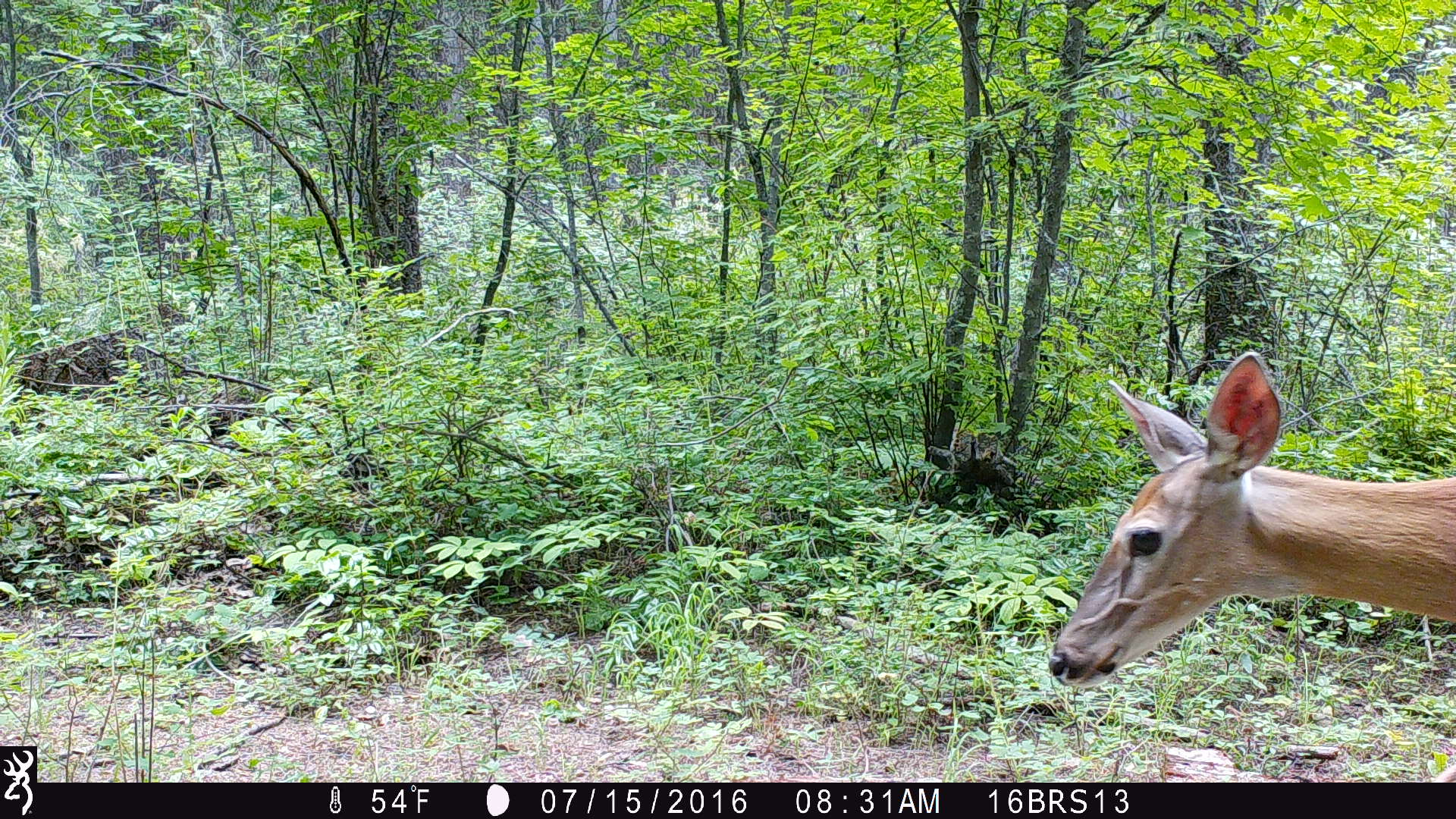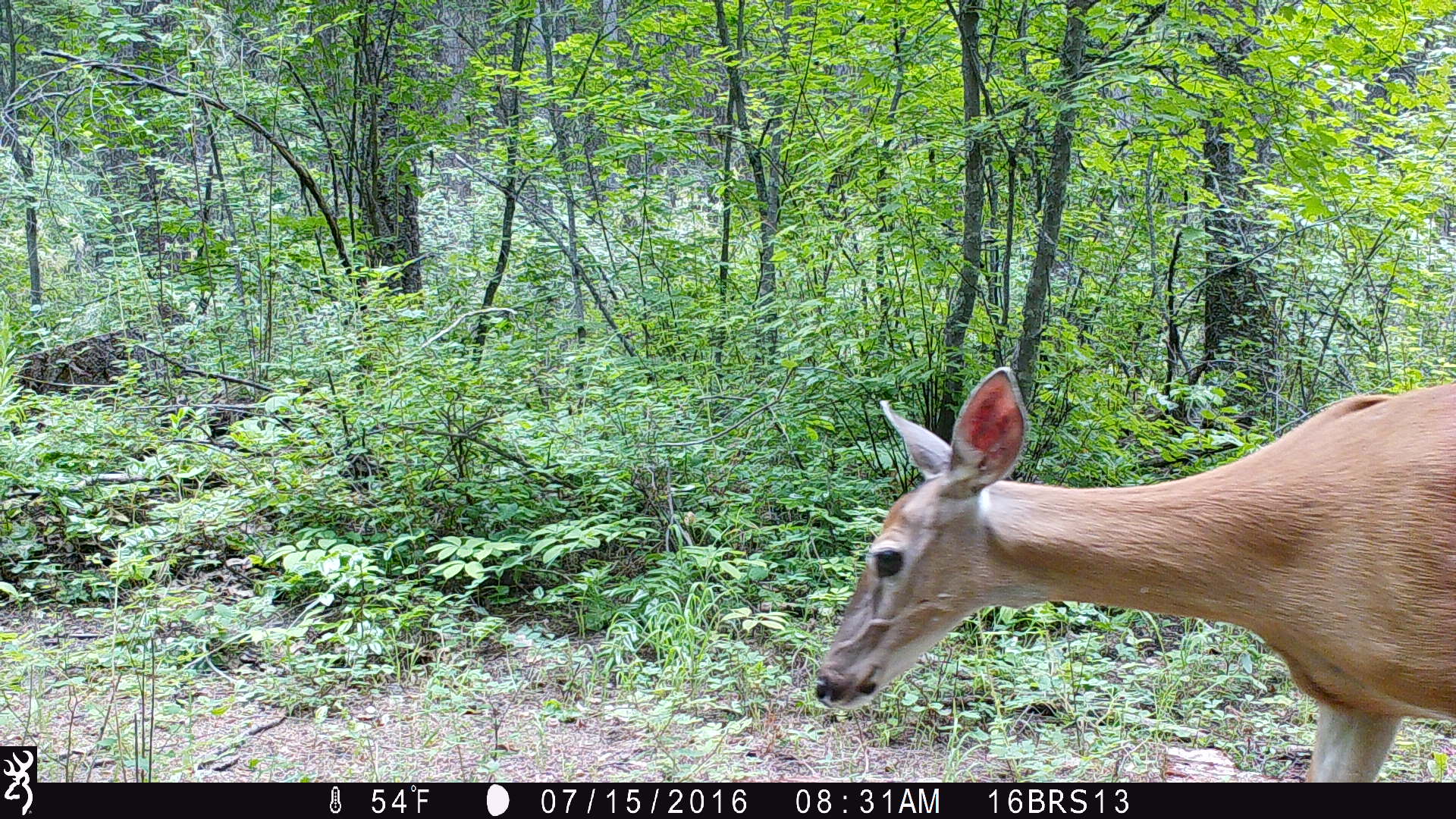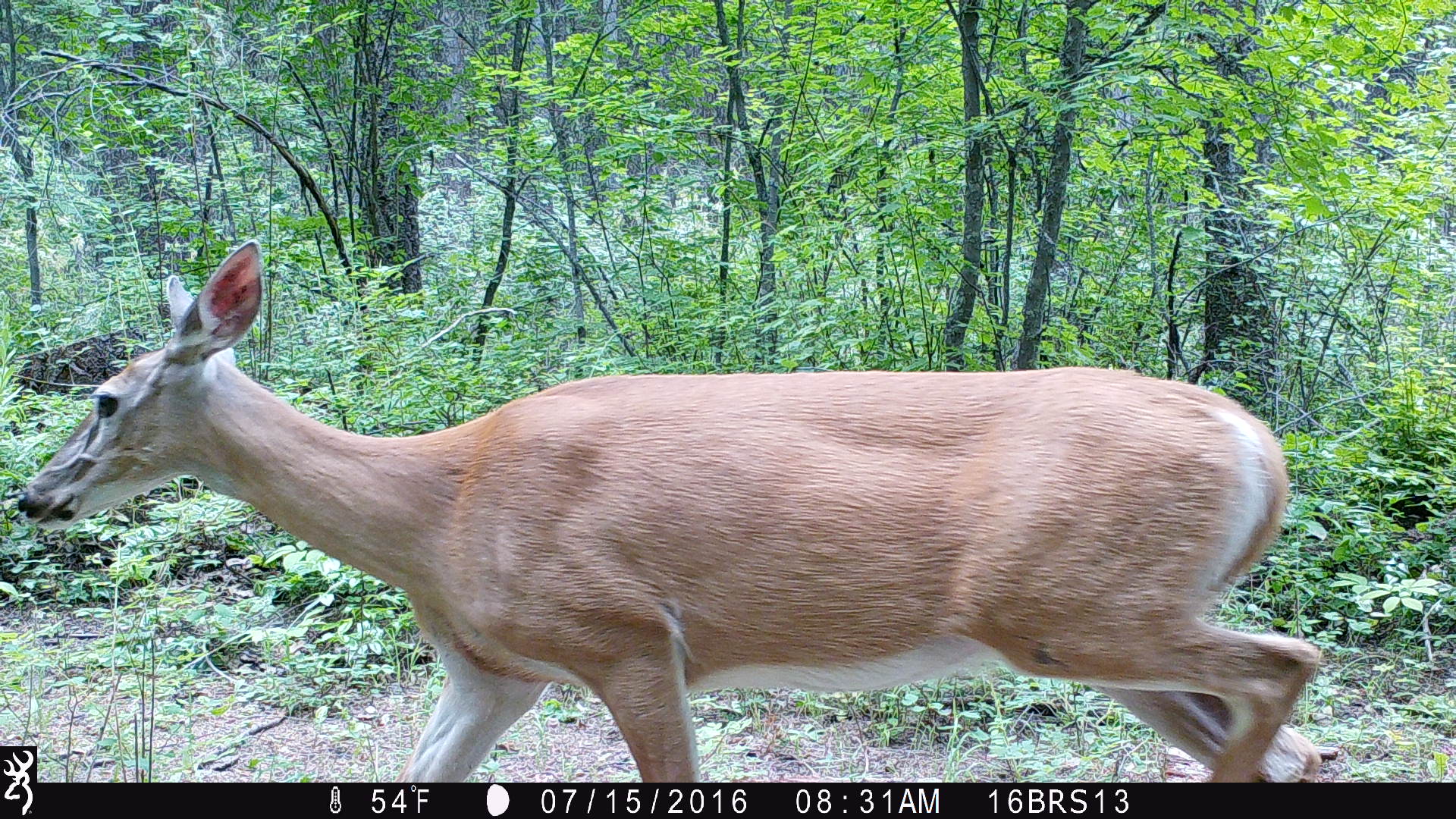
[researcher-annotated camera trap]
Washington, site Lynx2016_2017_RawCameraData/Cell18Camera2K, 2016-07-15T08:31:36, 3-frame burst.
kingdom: Animalia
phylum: Chordata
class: Mammalia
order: Artiodactyla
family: Cervidae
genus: Odocoileus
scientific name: Odocoileus virginianus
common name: white-tailed deer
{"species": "Odocoileus virginianus (white-tailed deer)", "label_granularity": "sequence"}